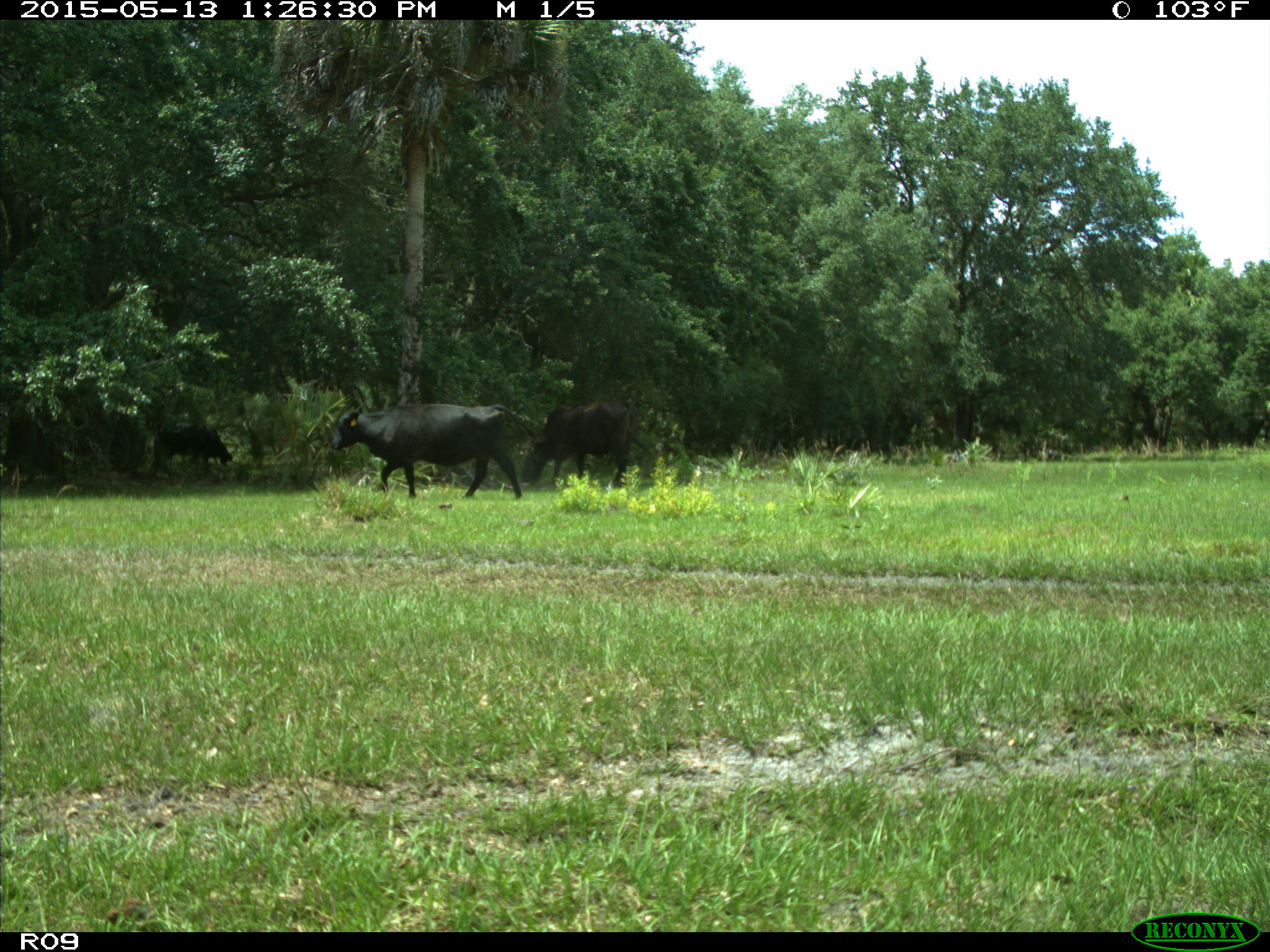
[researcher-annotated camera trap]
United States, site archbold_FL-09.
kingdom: Animalia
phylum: Chordata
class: Mammalia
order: Artiodactyla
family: Bovidae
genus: Bos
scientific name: Bos taurus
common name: domestic cow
Bos taurus (domestic cow).